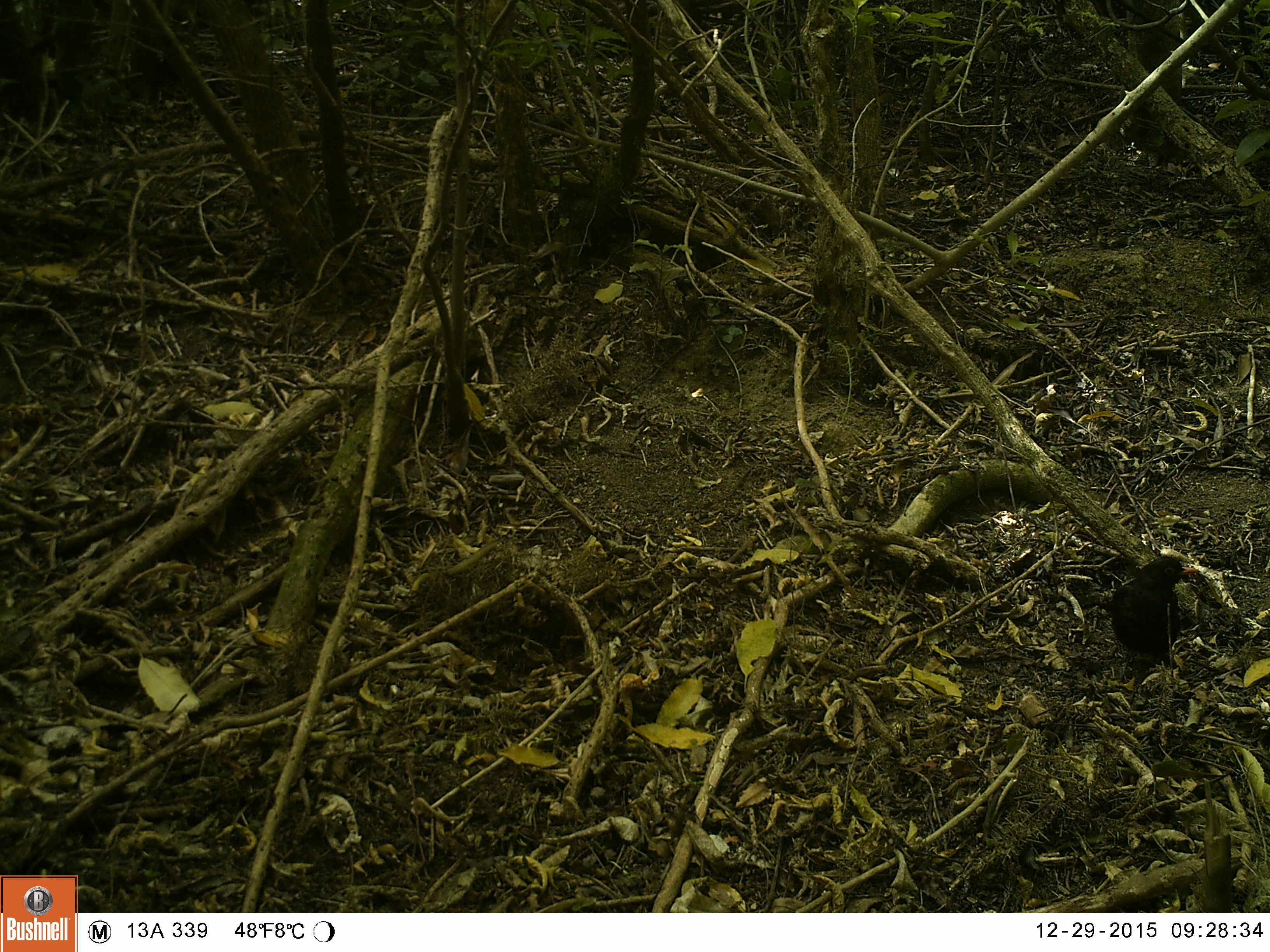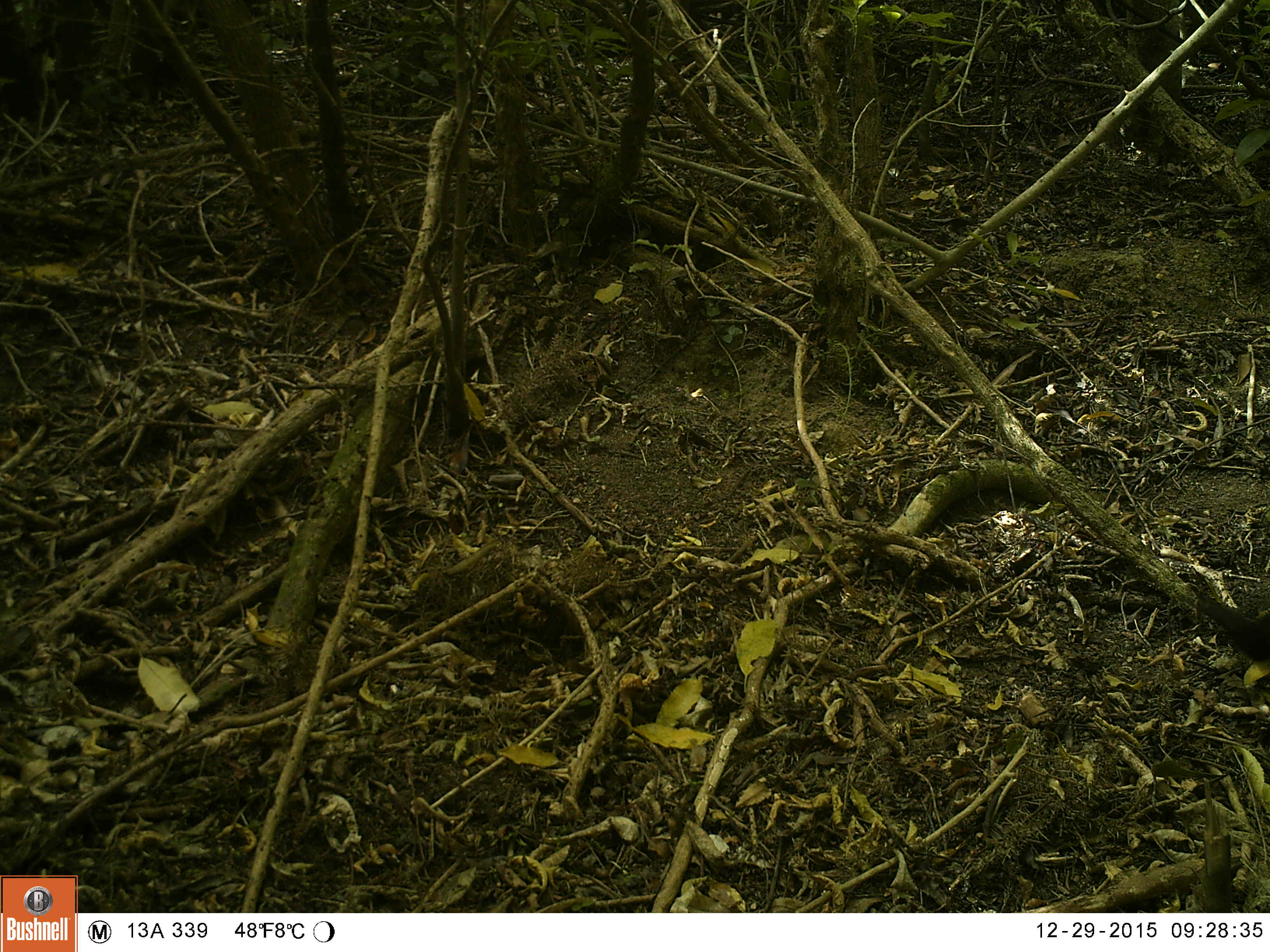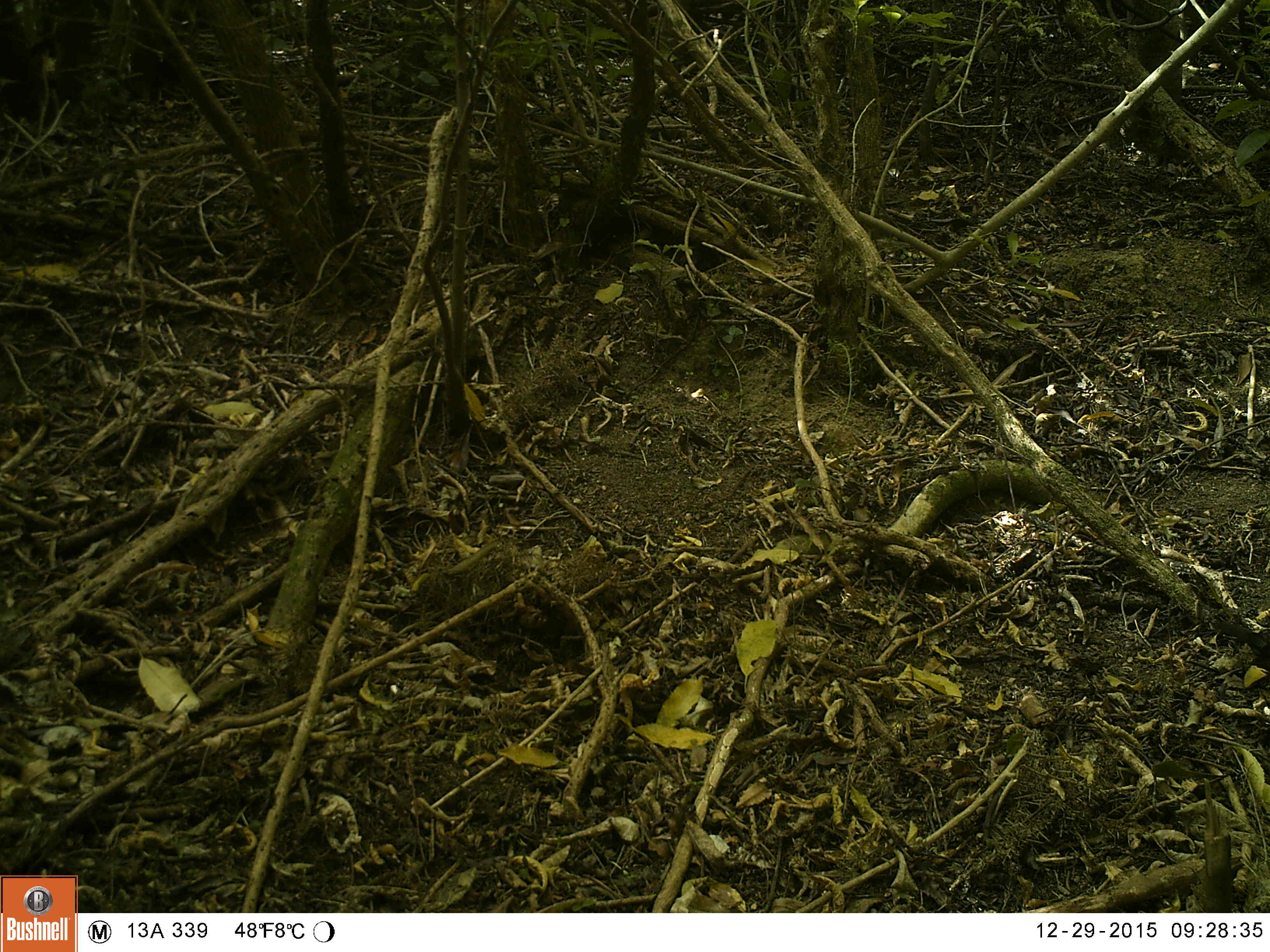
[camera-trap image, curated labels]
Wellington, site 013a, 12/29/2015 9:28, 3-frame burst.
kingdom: Animalia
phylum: Chordata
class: Aves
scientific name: Aves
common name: bird